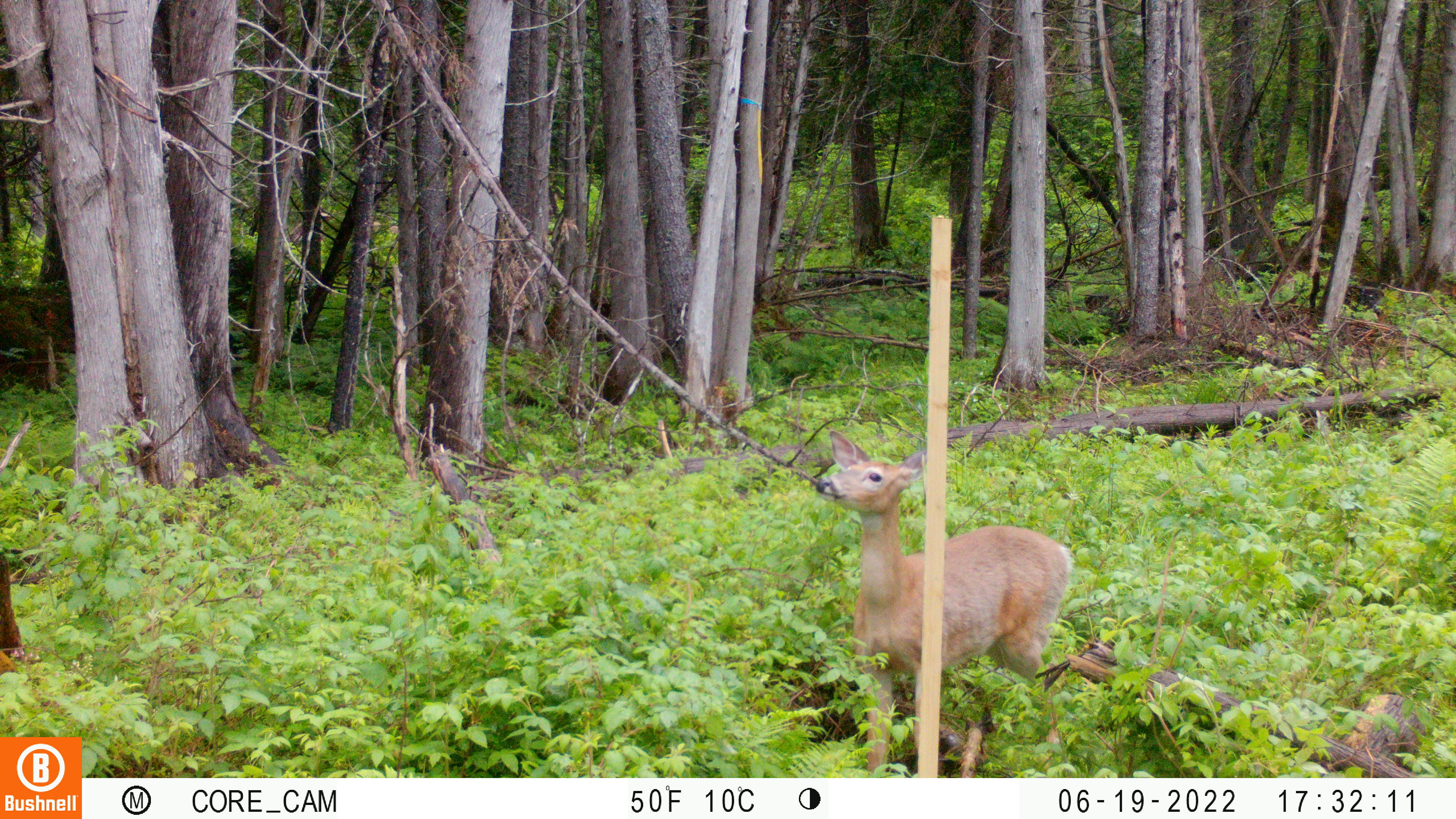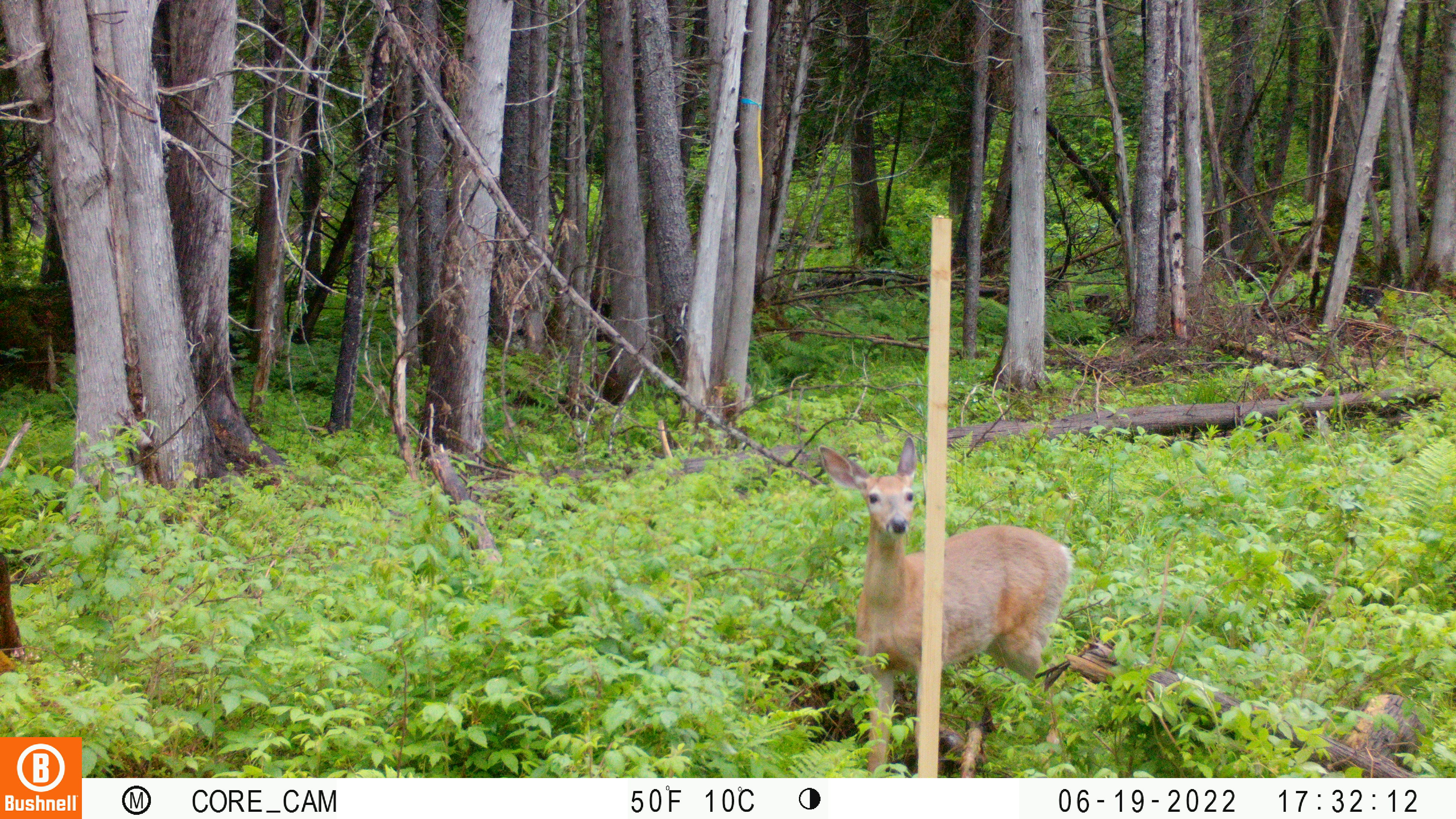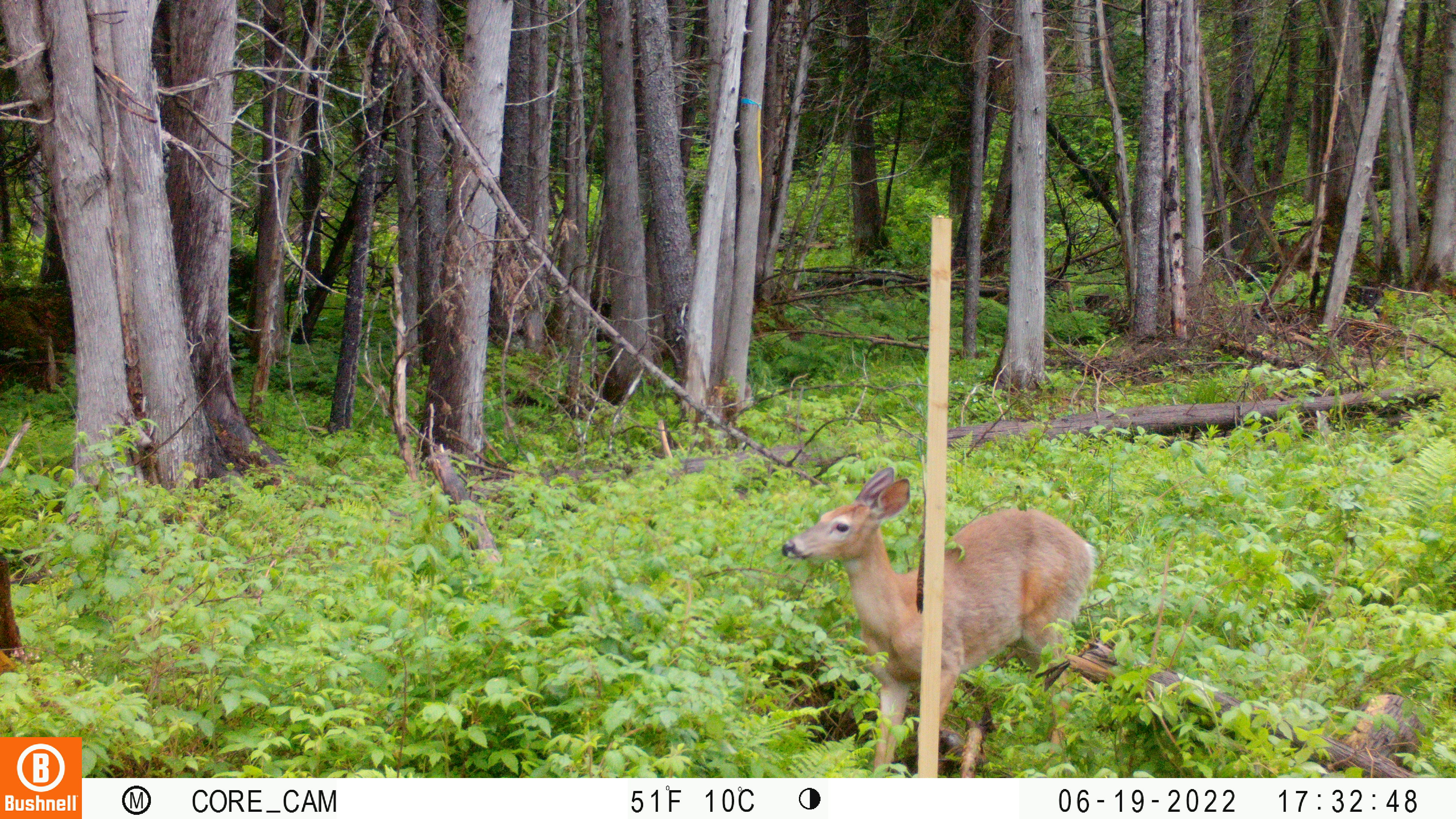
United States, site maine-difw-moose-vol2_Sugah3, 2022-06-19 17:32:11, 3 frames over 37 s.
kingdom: Animalia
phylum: Chordata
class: Mammalia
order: Artiodactyla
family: Cervidae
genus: Odocoileus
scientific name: Odocoileus virginianus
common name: white-tailed deer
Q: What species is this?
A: White-tailed deer (Odocoileus virginianus).